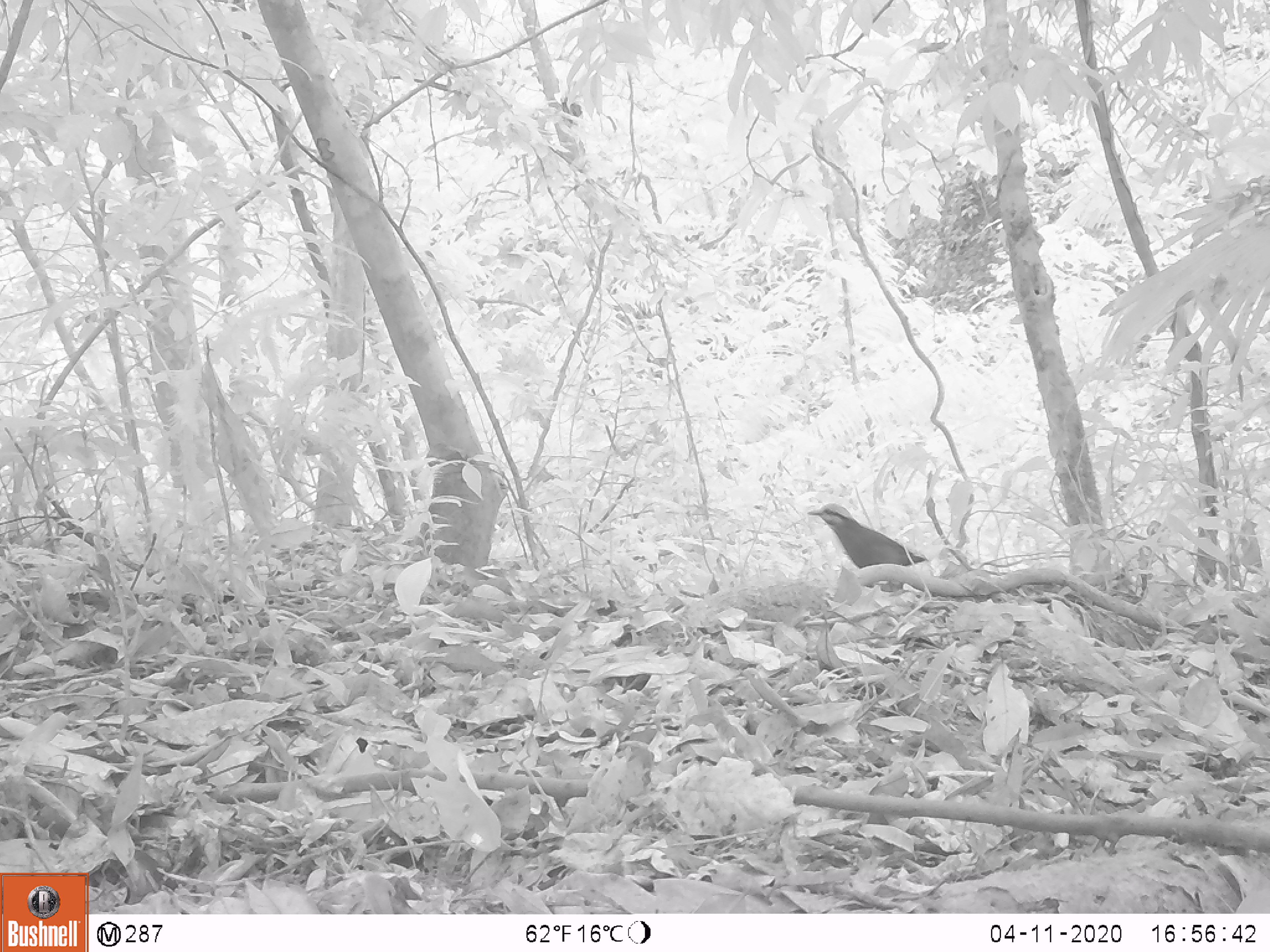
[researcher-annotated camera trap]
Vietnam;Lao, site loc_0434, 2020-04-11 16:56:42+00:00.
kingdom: Animalia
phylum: Chordata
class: Aves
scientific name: Aves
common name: bird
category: unidentified bird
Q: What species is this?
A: Unidentified bird (bird) (Aves).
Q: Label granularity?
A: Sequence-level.